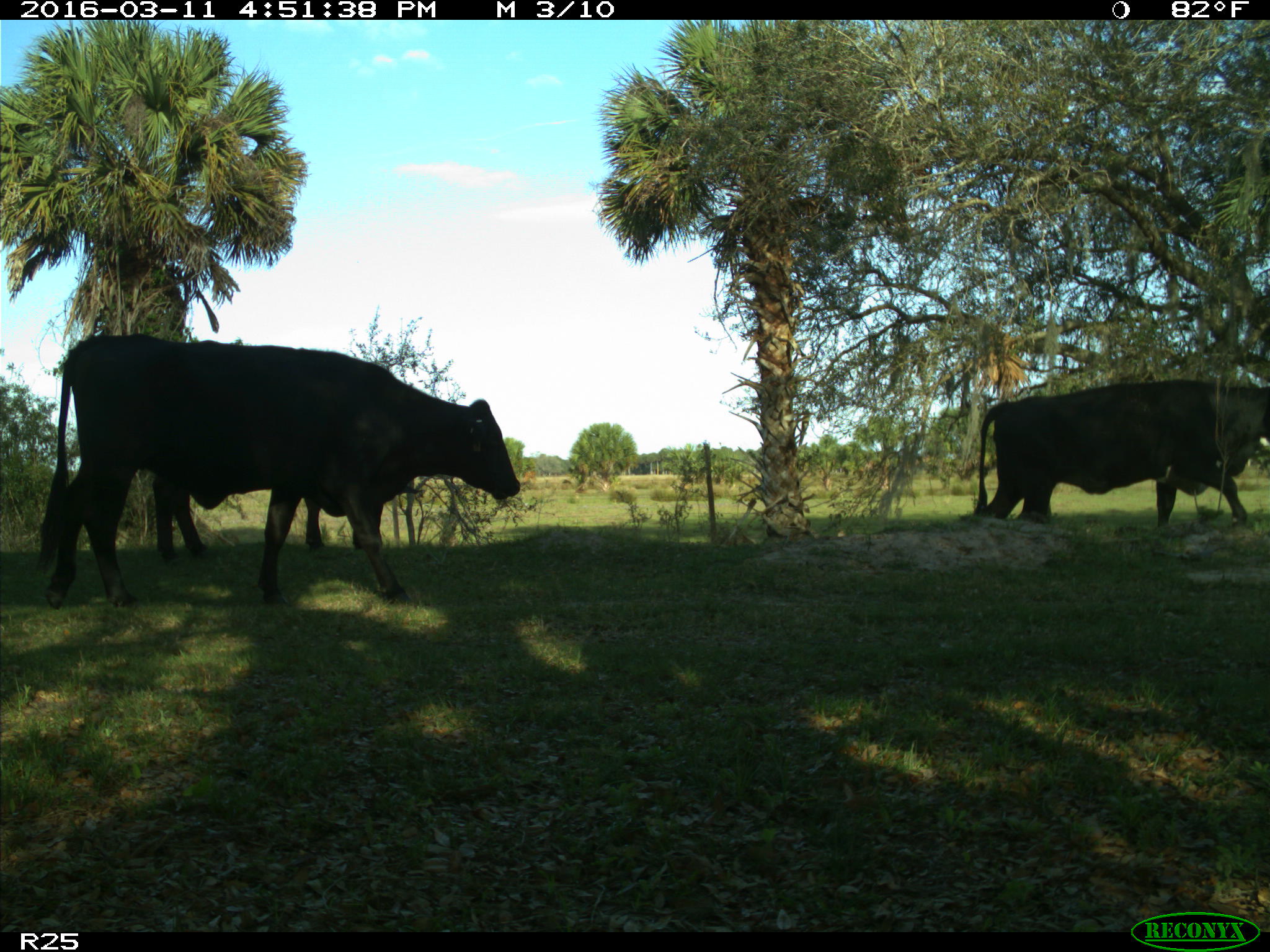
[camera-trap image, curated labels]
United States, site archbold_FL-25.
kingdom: Animalia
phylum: Chordata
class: Mammalia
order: Artiodactyla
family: Bovidae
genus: Bos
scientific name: Bos taurus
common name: domestic cow